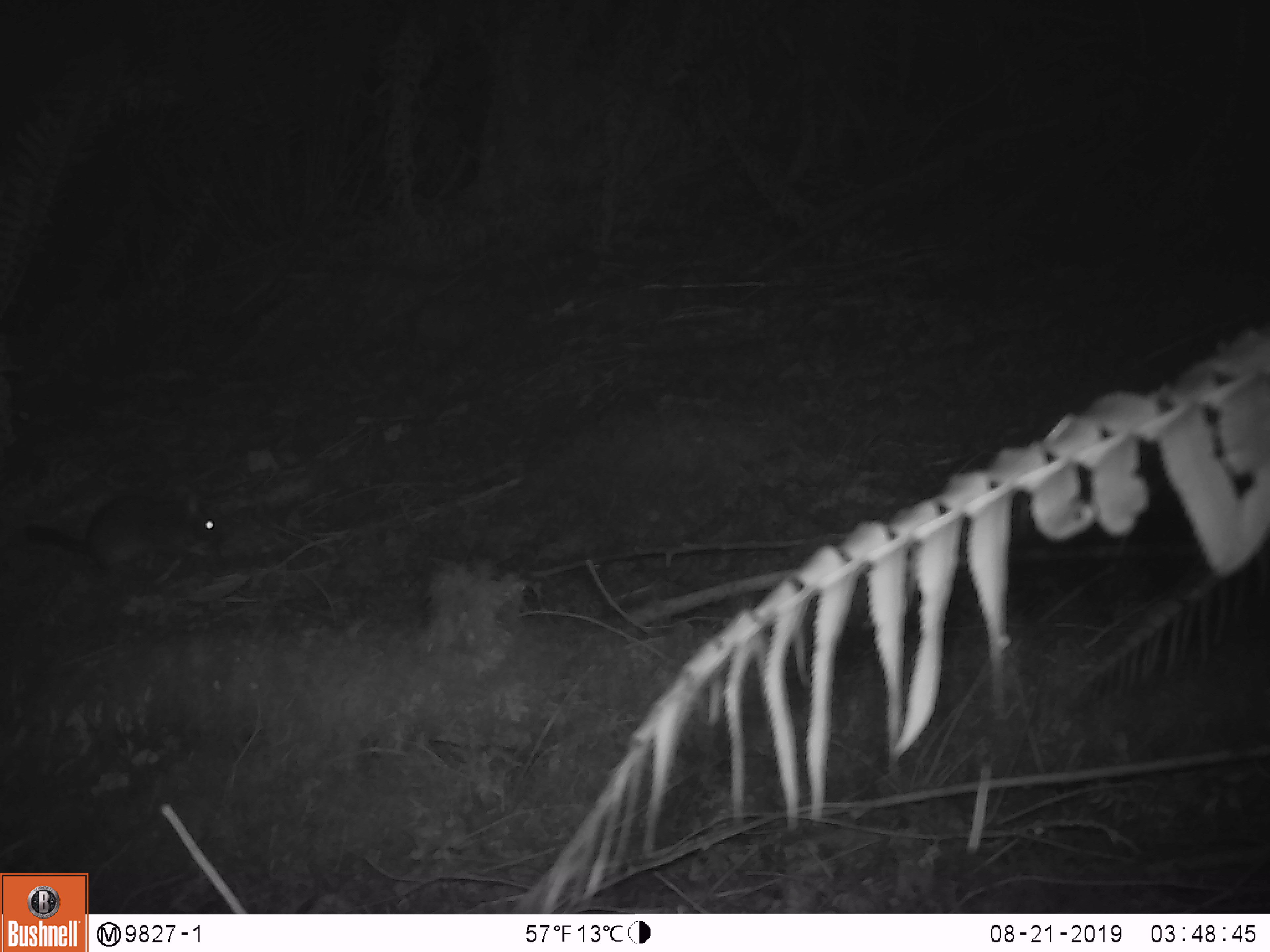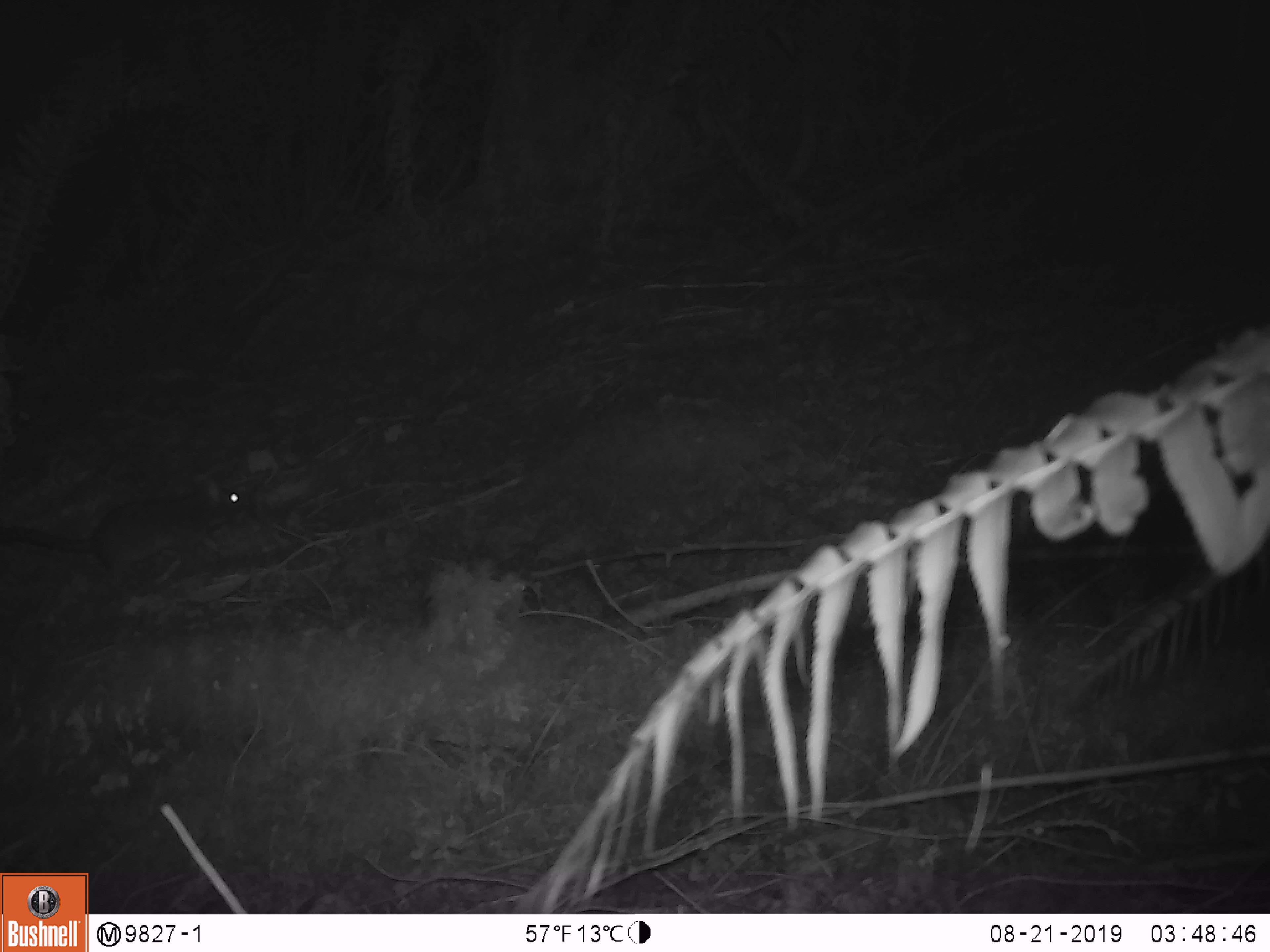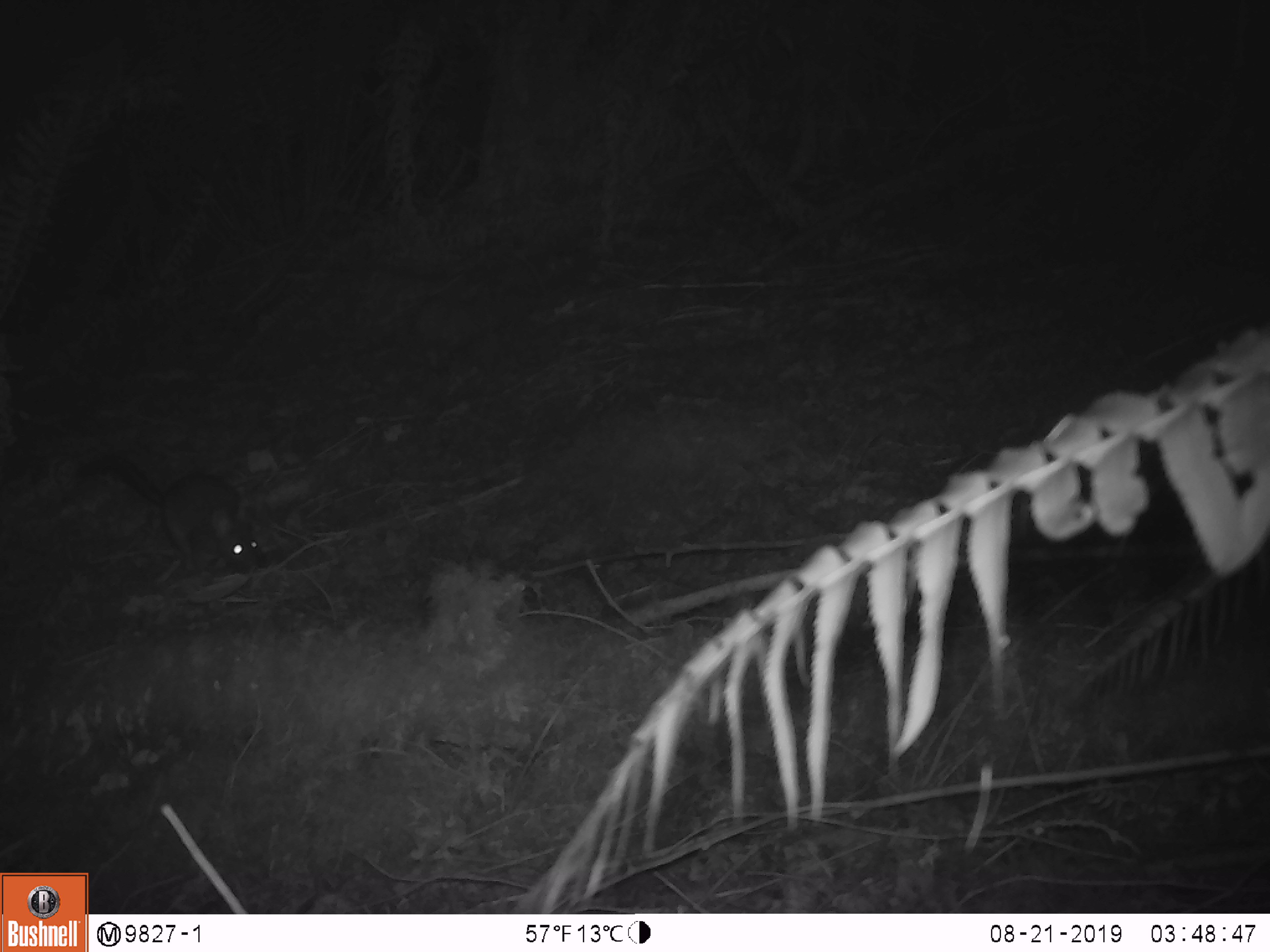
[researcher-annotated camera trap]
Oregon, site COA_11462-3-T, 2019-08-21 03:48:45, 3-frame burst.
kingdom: Animalia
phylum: Chordata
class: Mammalia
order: Rodentia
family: Cricetidae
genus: Neotoma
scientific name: Neotoma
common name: woodrats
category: neotoma species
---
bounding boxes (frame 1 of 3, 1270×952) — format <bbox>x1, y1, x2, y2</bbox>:
neotoma species: <bbox>18, 488, 232, 584</bbox>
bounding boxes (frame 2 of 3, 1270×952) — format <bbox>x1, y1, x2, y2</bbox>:
neotoma species: <bbox>3, 471, 256, 599</bbox>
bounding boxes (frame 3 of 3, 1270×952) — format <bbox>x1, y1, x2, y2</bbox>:
neotoma species: <bbox>76, 447, 276, 584</bbox>